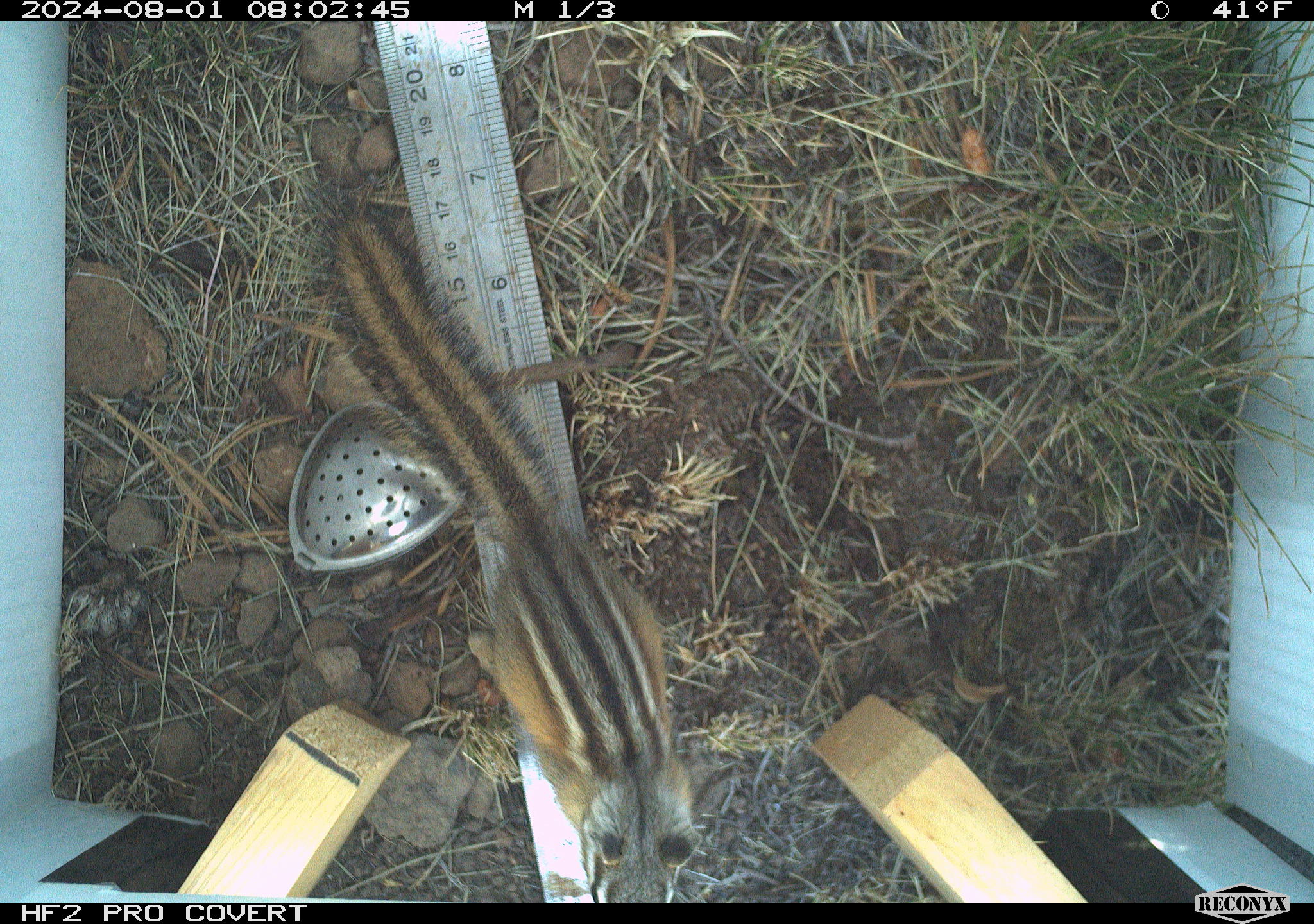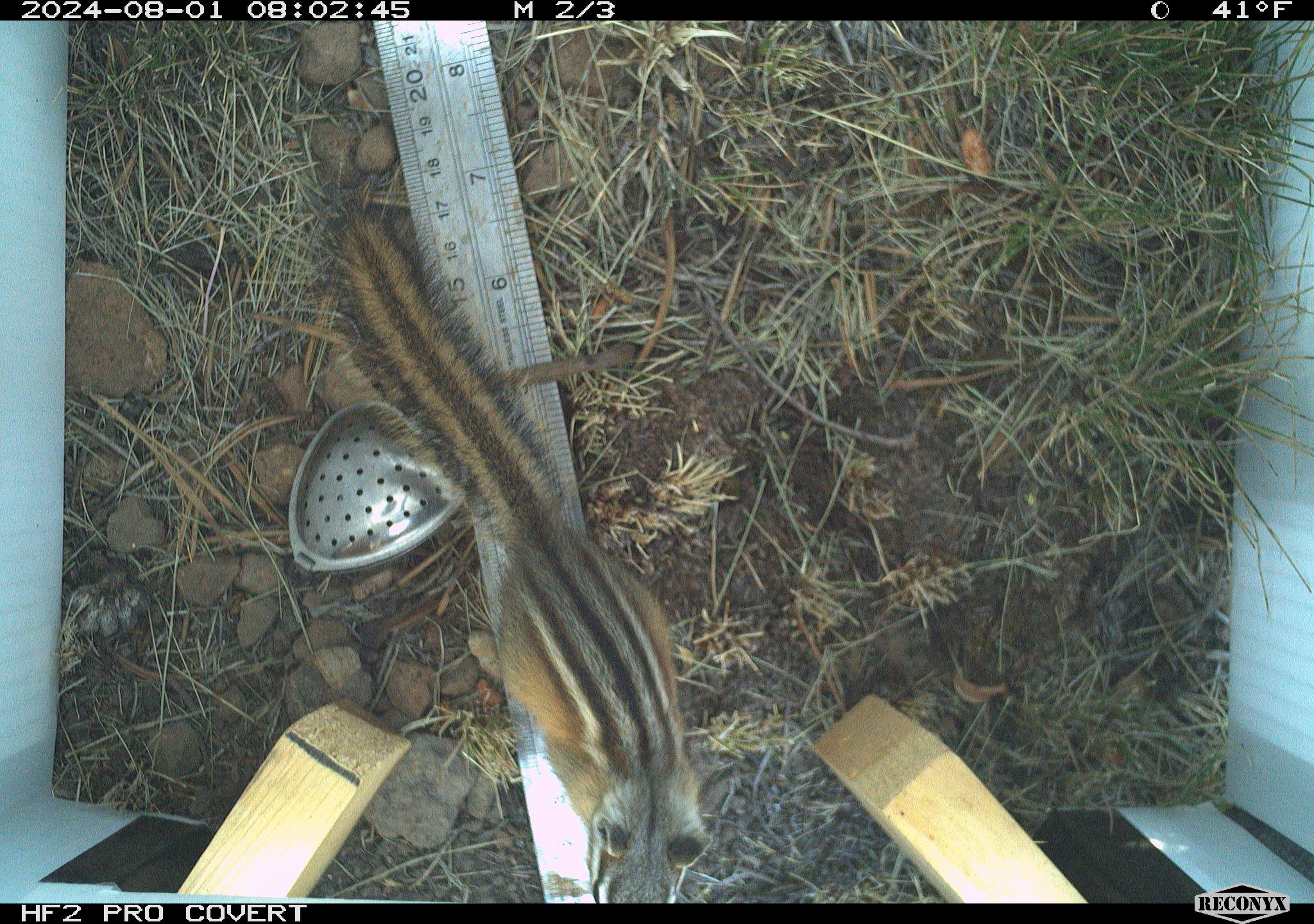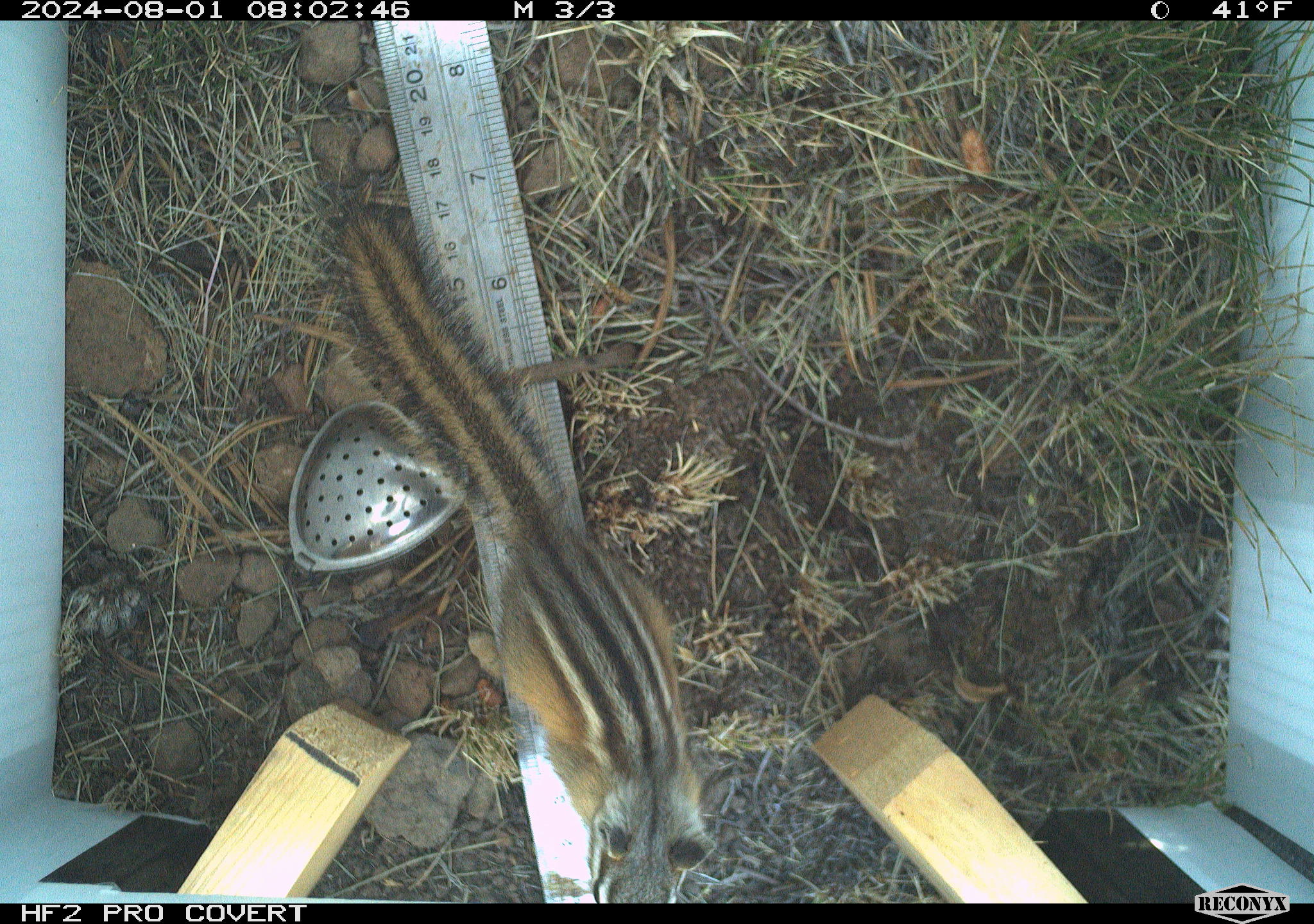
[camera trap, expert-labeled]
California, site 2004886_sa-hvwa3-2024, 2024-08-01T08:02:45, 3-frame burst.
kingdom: Animalia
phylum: Chordata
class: Mammalia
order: Rodentia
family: Sciuridae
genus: Neotamias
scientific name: Neotamias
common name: western chipmunks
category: neotamias species